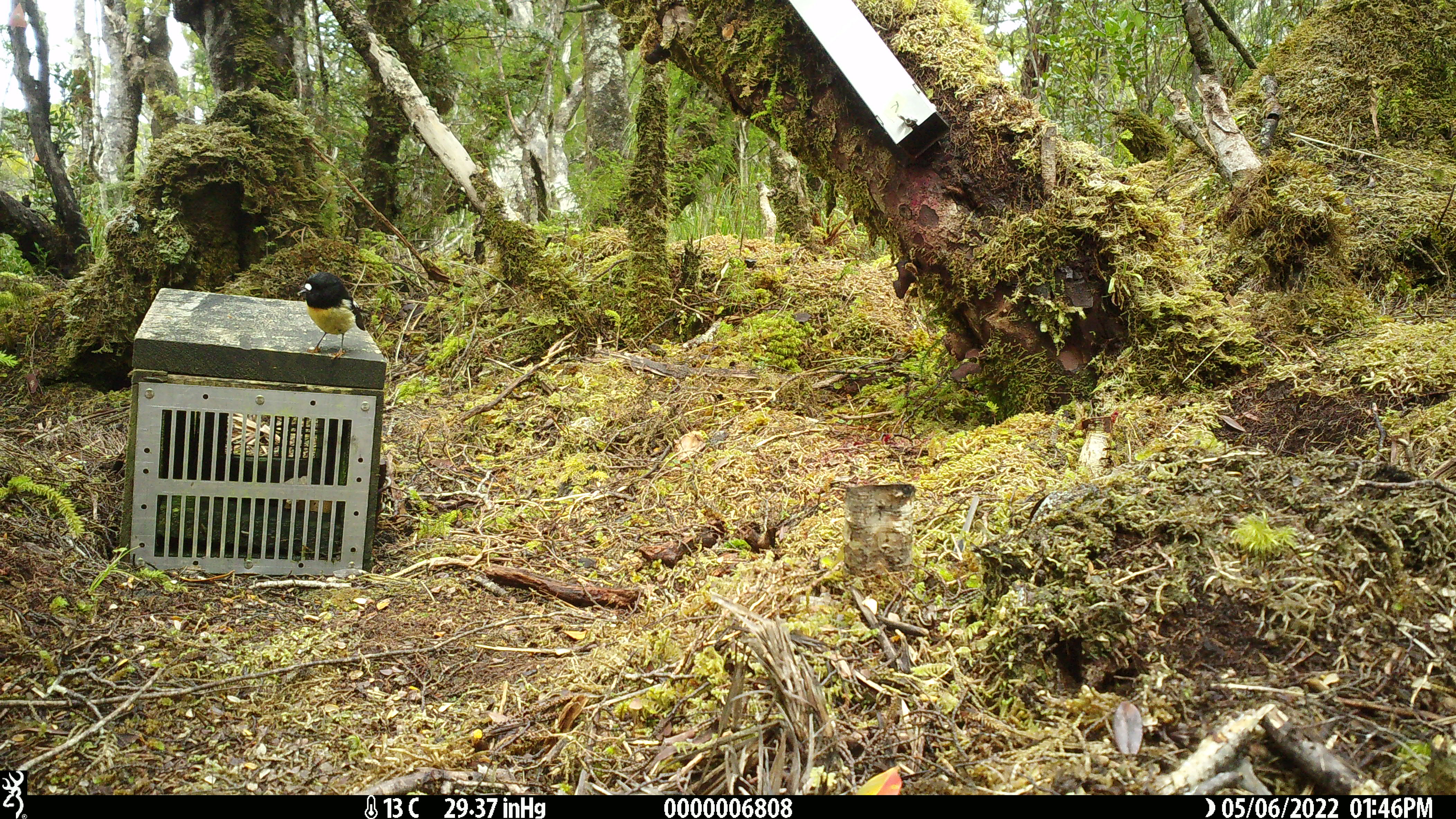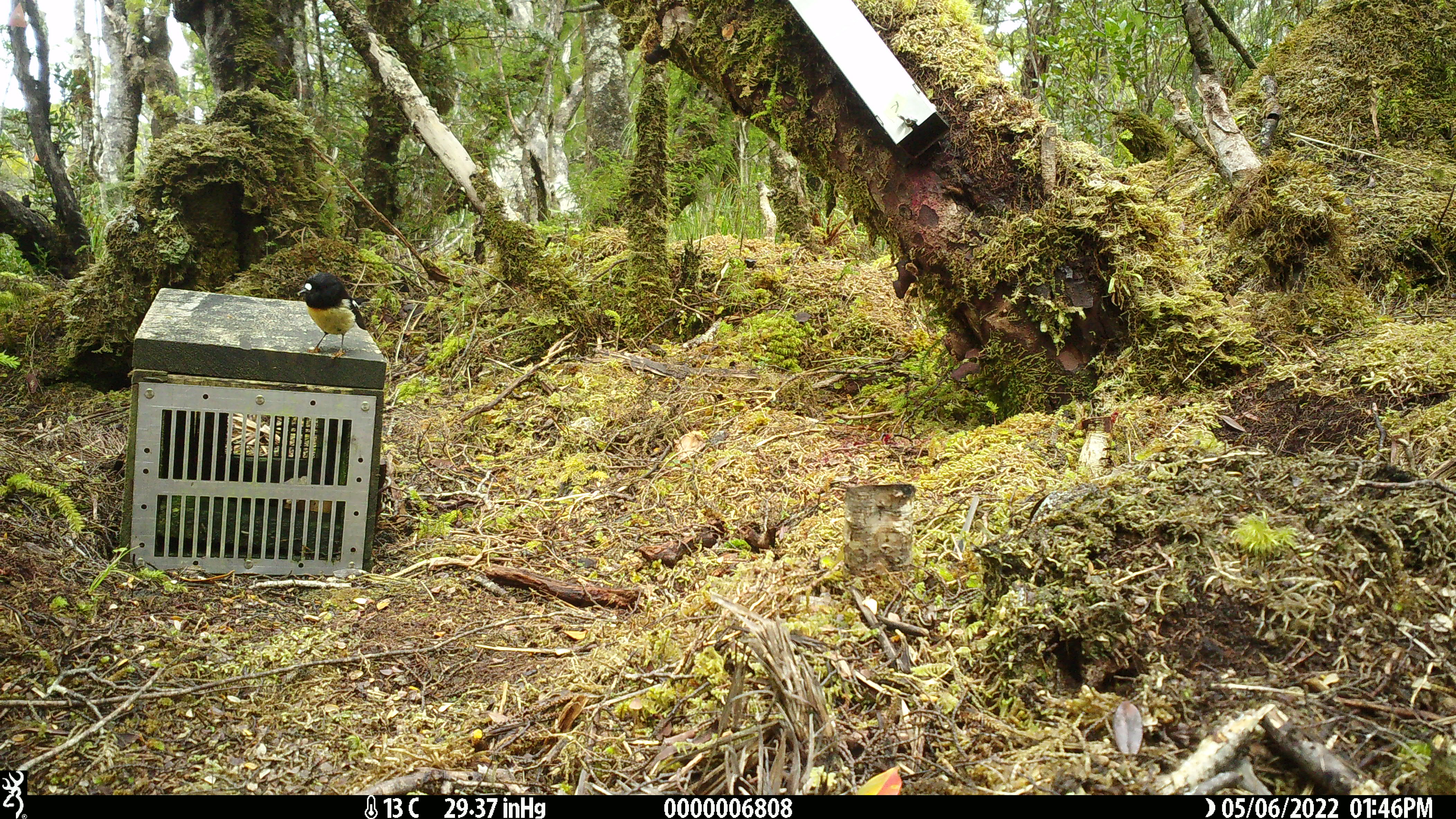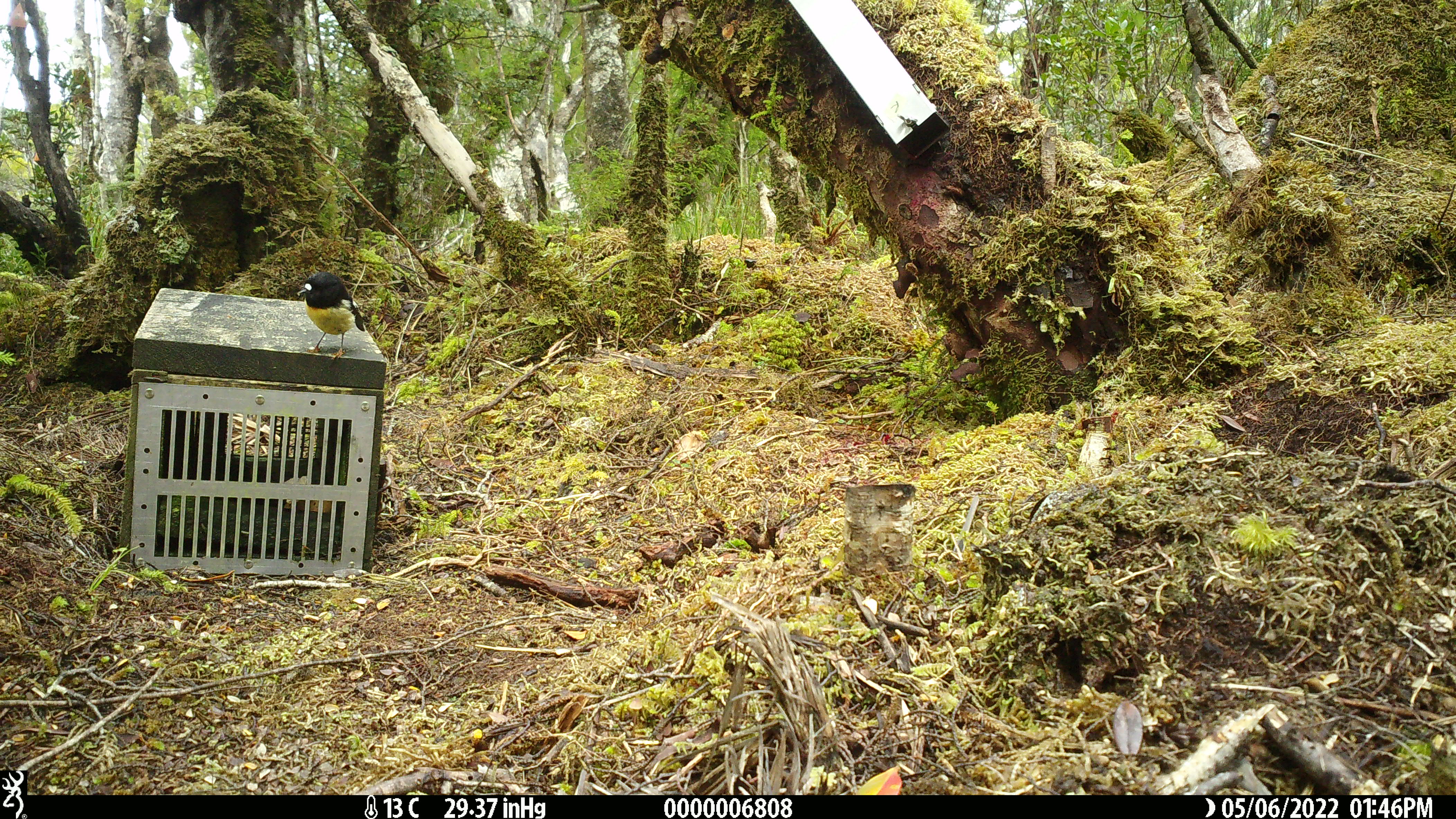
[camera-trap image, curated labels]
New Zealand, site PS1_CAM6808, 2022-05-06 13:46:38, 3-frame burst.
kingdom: Animalia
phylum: Chordata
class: Aves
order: Passeriformes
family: Petroicidae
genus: Petroica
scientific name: Petroica macrocephala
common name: tomtit